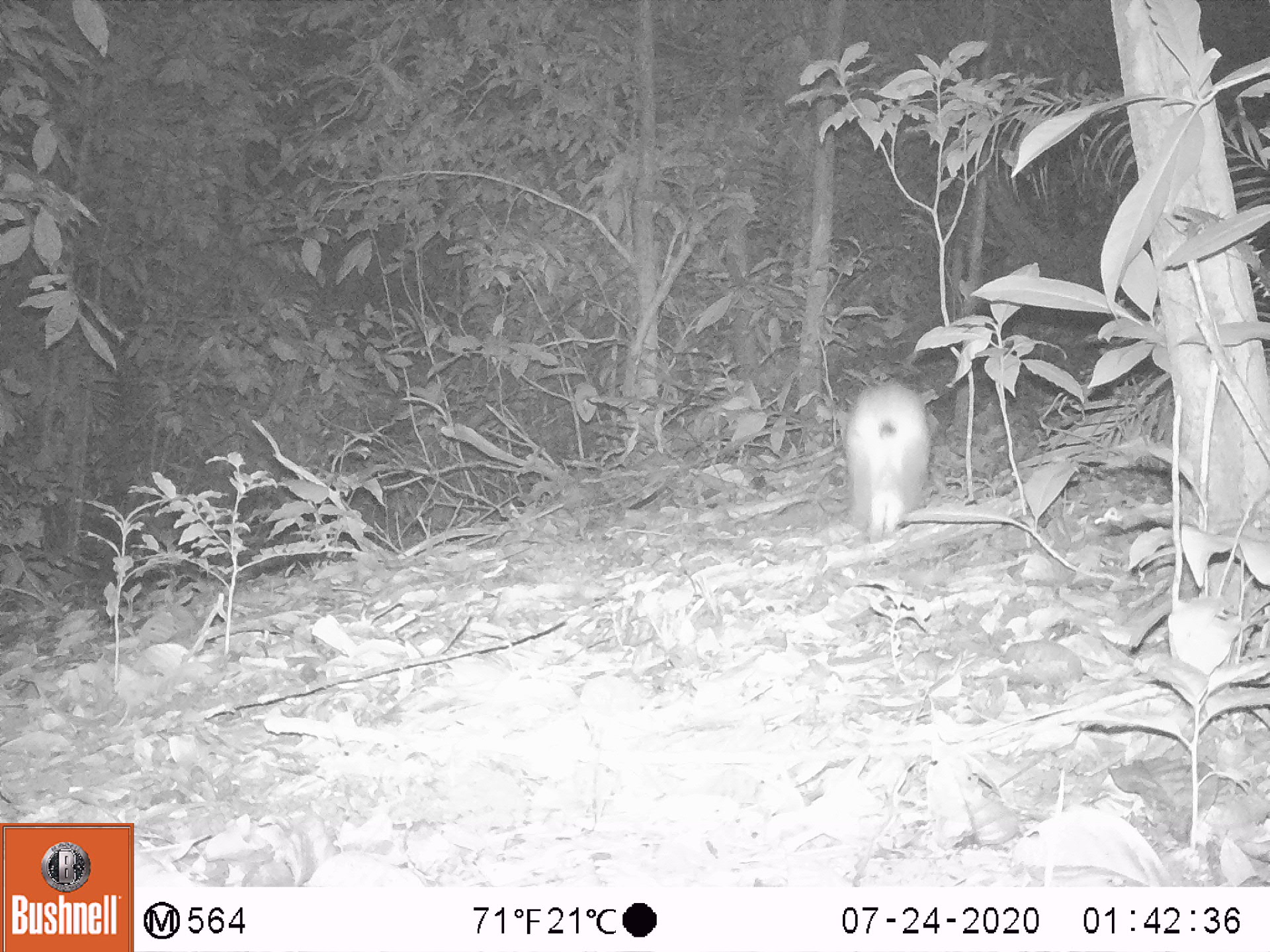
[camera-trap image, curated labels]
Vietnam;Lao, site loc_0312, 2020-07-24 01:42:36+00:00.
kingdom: Animalia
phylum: Chordata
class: Mammalia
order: Lagomorpha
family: Leporidae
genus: Nesolagus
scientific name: Nesolagus timminsi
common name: annamite striped rabbit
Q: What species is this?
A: Annamite striped rabbit (Nesolagus timminsi).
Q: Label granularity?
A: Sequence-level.